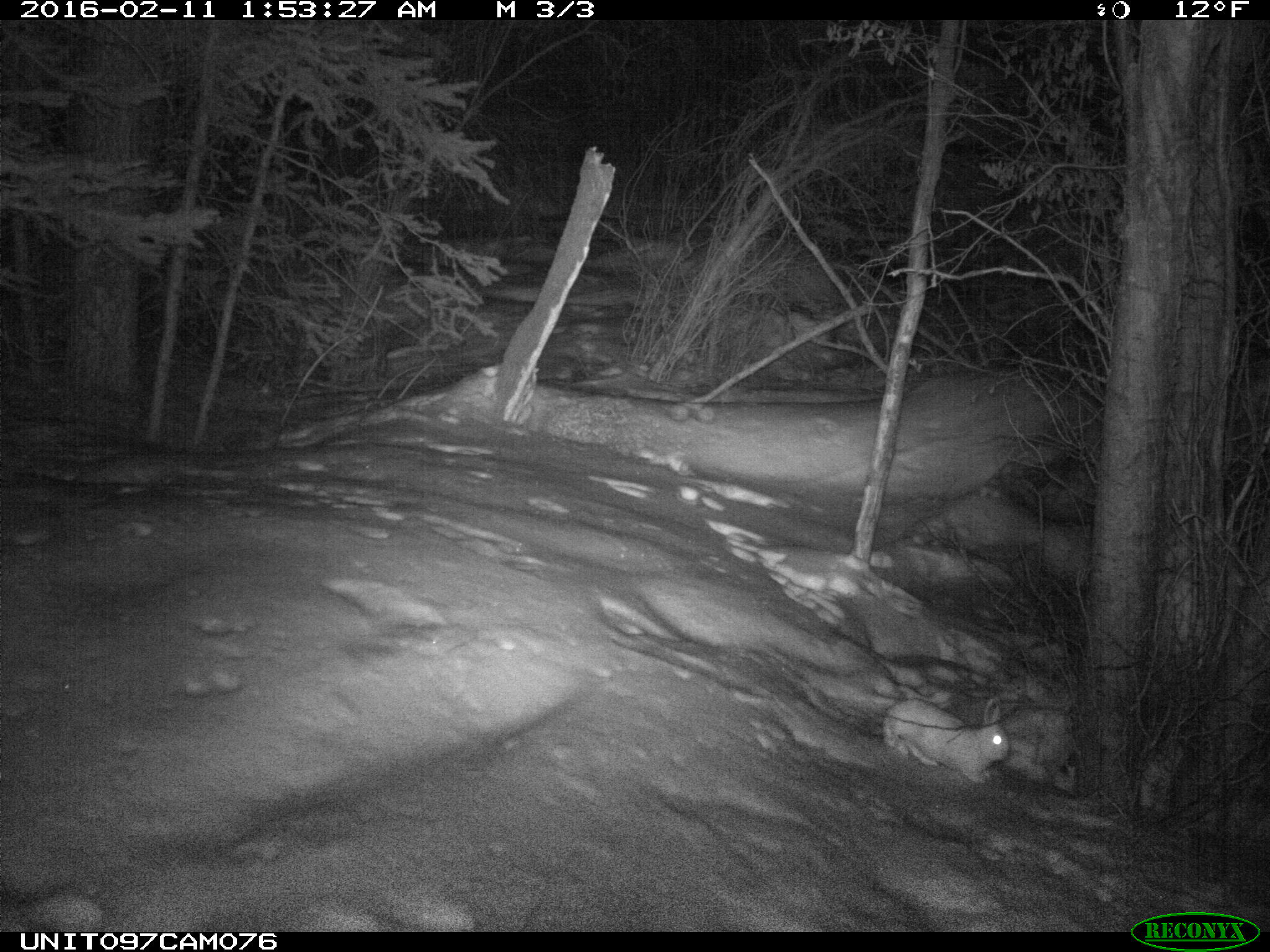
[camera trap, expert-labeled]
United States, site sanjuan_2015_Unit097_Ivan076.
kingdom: Animalia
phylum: Chordata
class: Mammalia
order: Lagomorpha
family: Leporidae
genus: Lepus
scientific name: Lepus americanus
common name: snowshoe hare